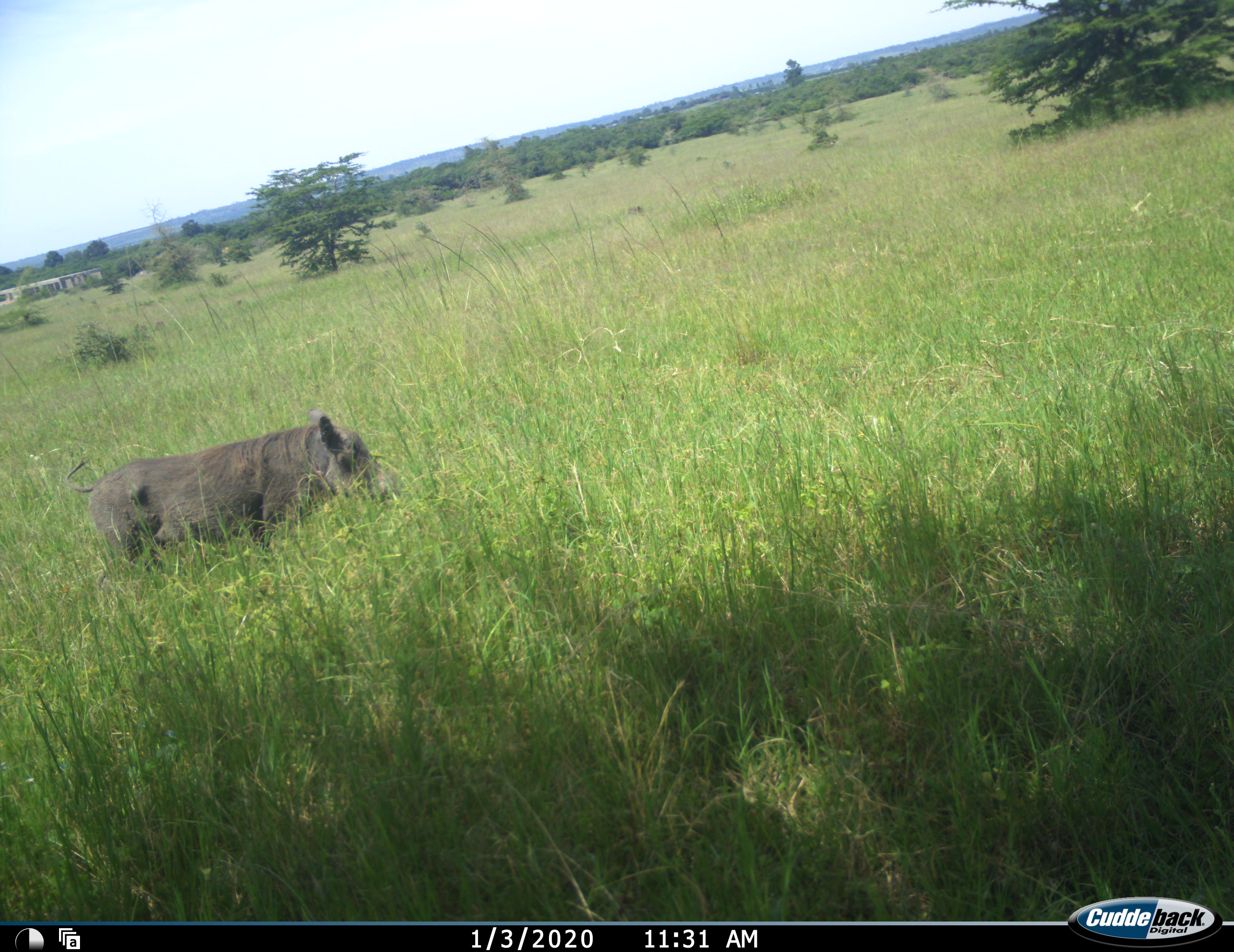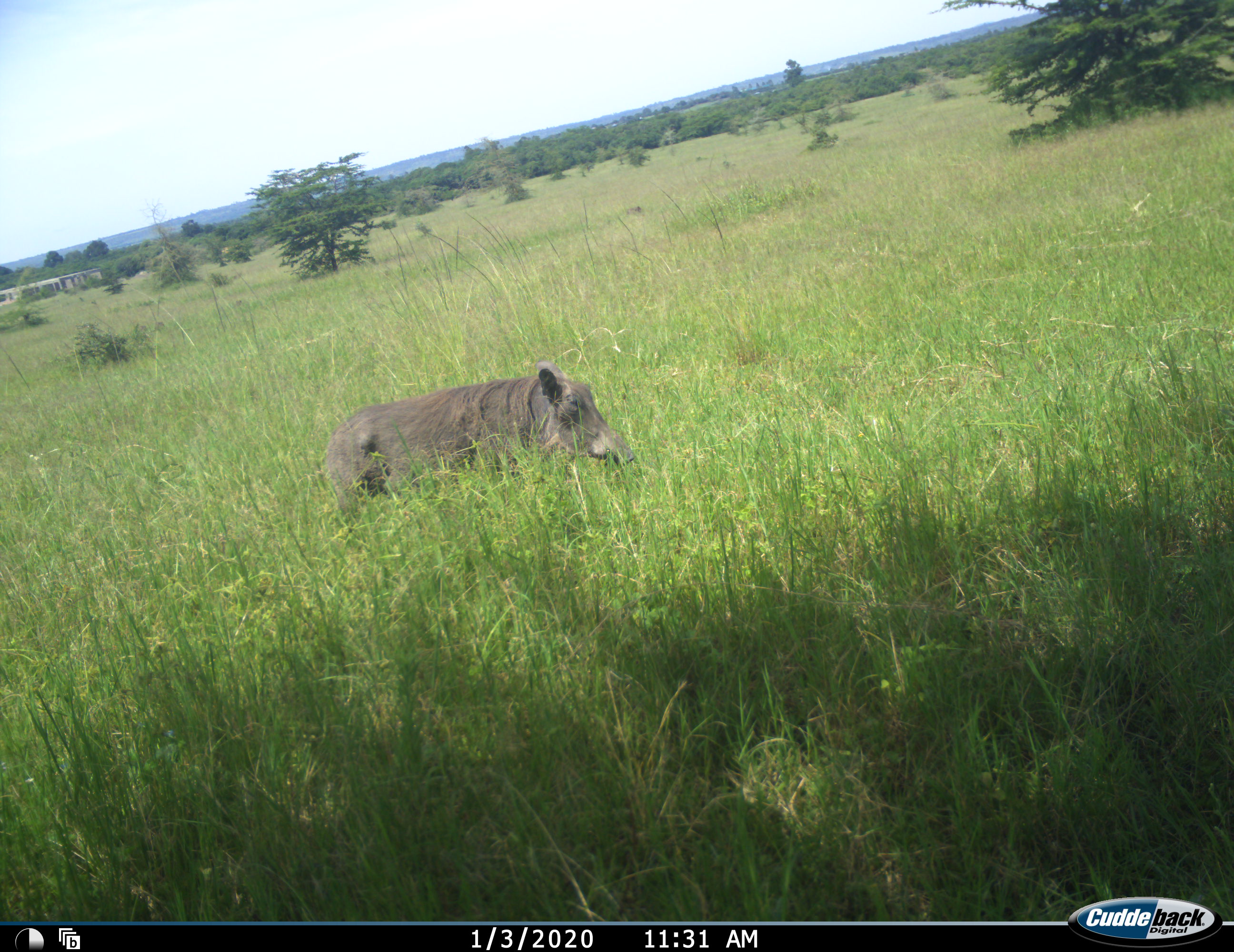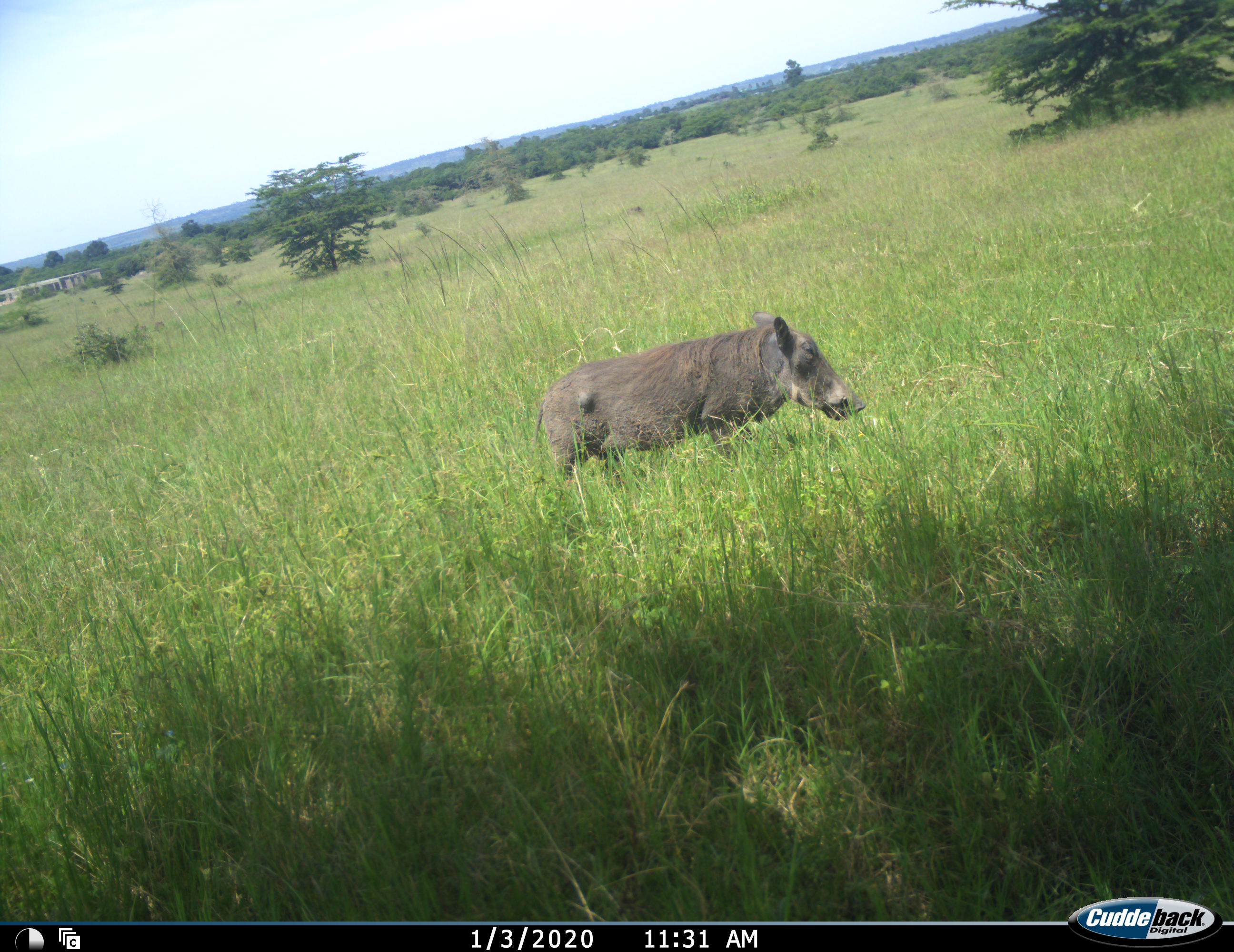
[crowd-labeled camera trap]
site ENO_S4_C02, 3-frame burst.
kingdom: Animalia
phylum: Chordata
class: Mammalia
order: Artiodactyla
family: Suidae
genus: Phacochoerus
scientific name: Phacochoerus africanus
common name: warthog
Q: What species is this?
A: Warthog (Phacochoerus africanus).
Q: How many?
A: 1.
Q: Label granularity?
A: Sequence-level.